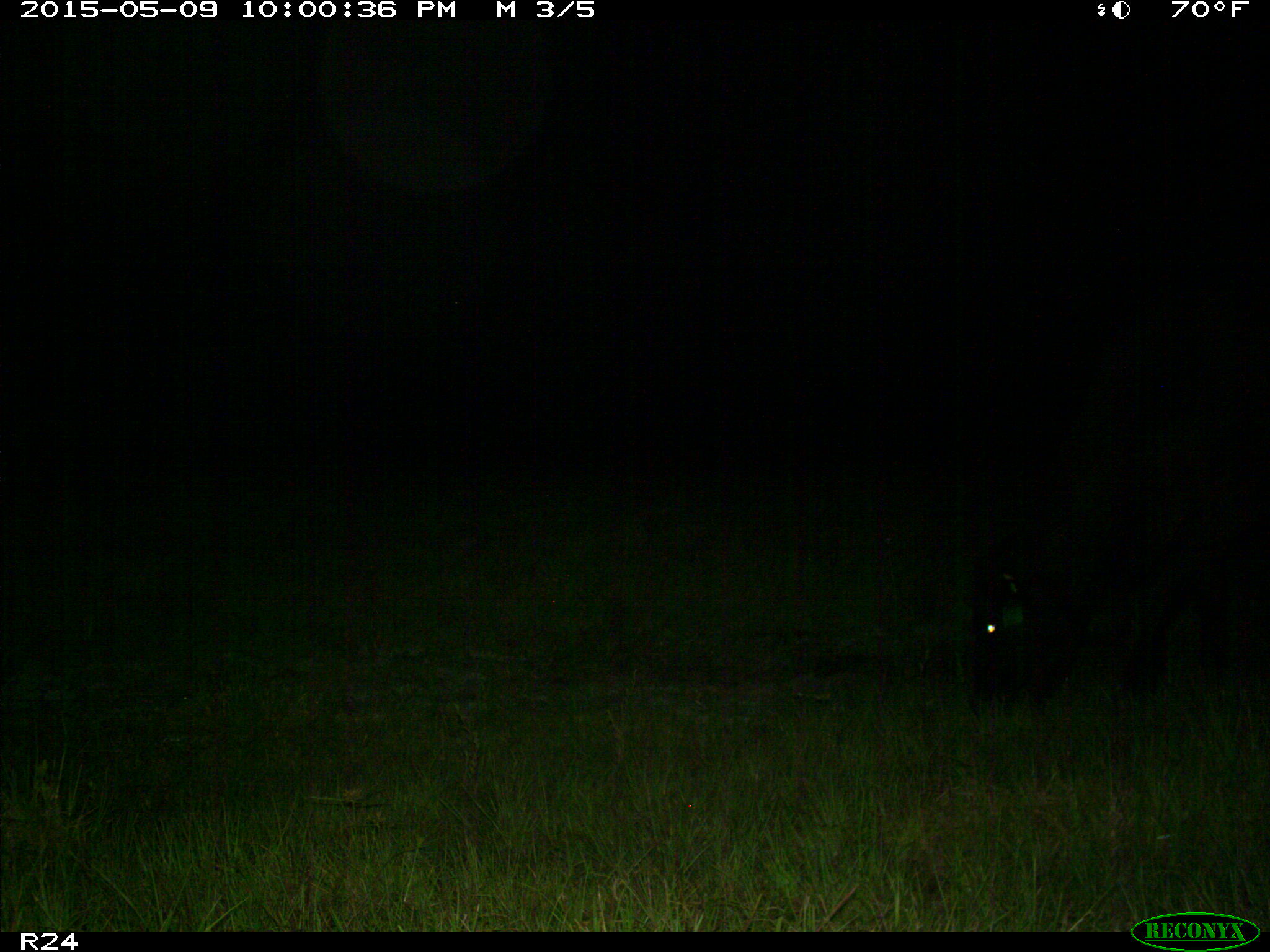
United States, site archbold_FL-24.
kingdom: Animalia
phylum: Chordata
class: Mammalia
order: Artiodactyla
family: Bovidae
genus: Bos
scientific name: Bos taurus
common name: domestic cow